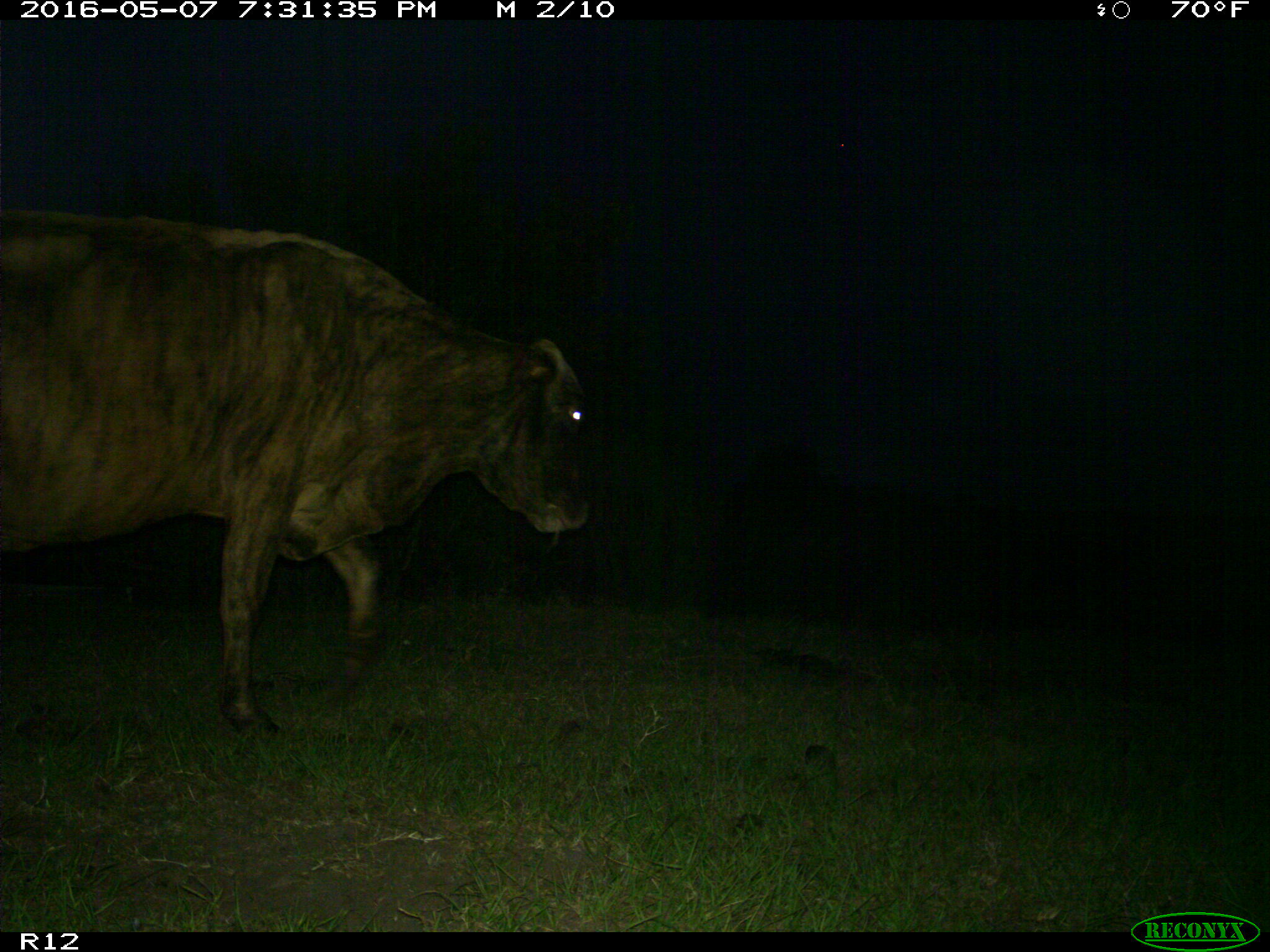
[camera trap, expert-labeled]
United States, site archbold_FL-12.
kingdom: Animalia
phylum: Chordata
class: Mammalia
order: Artiodactyla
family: Bovidae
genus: Bos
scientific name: Bos taurus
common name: domestic cow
Bos taurus (domestic cow).